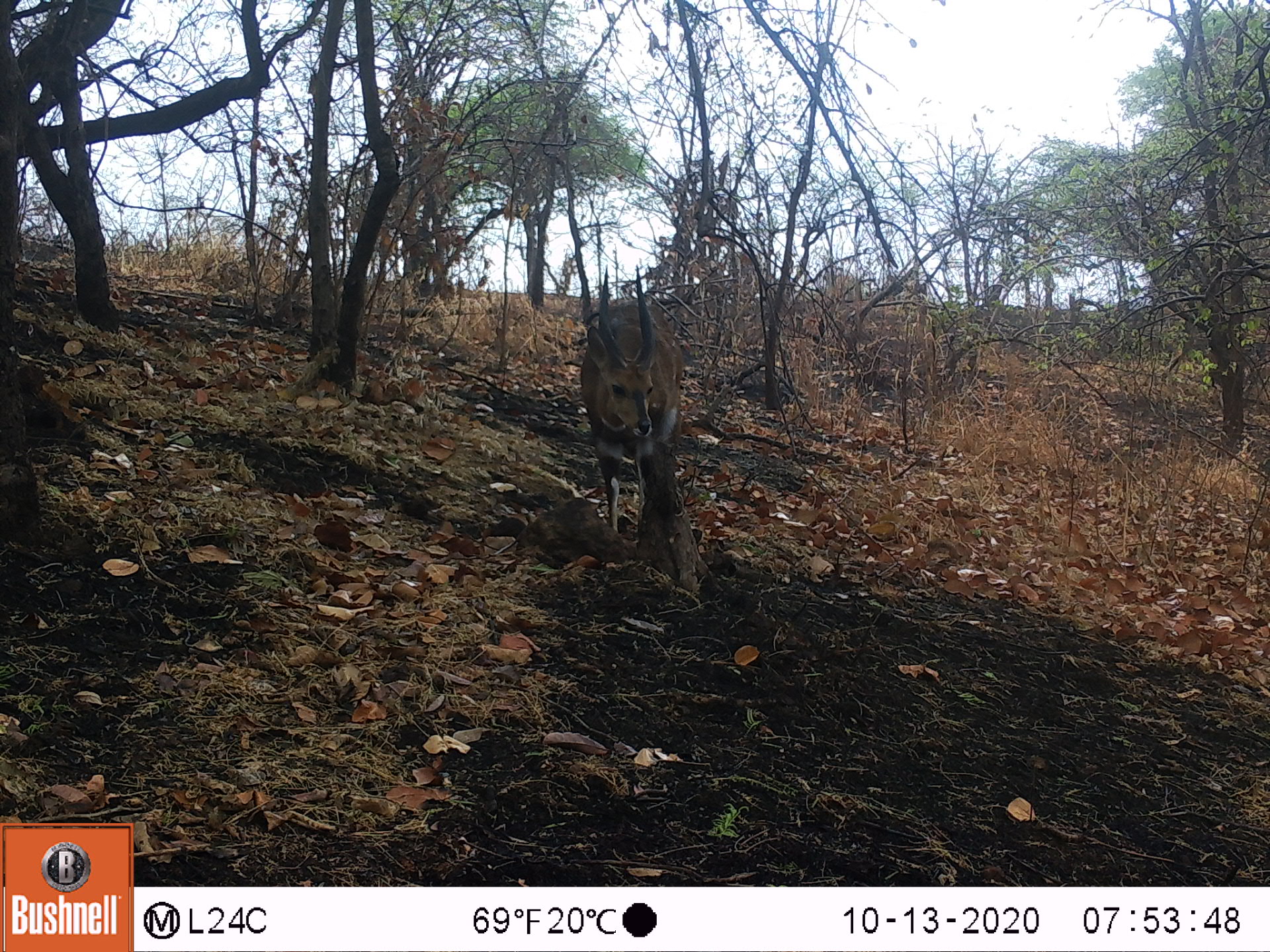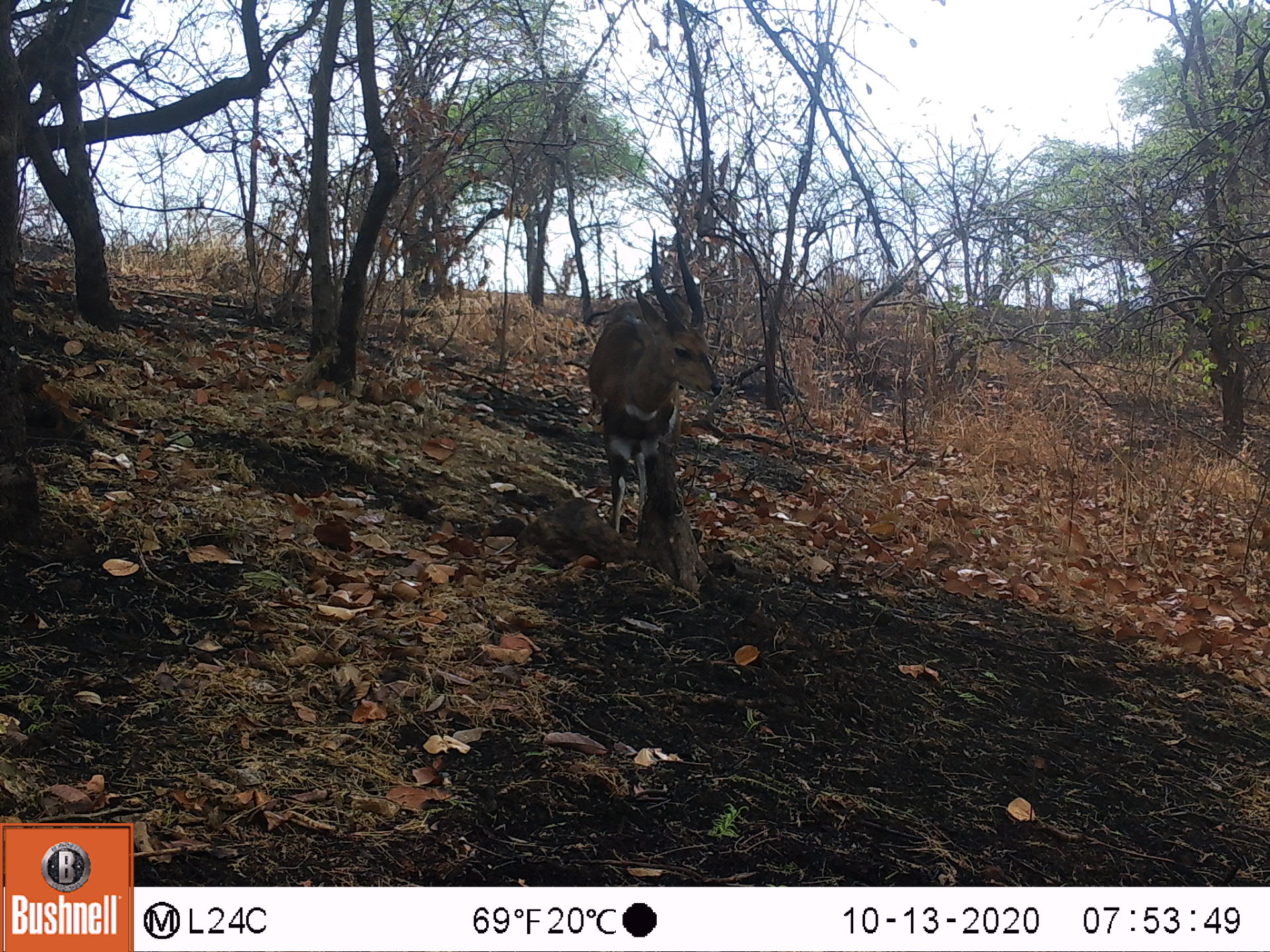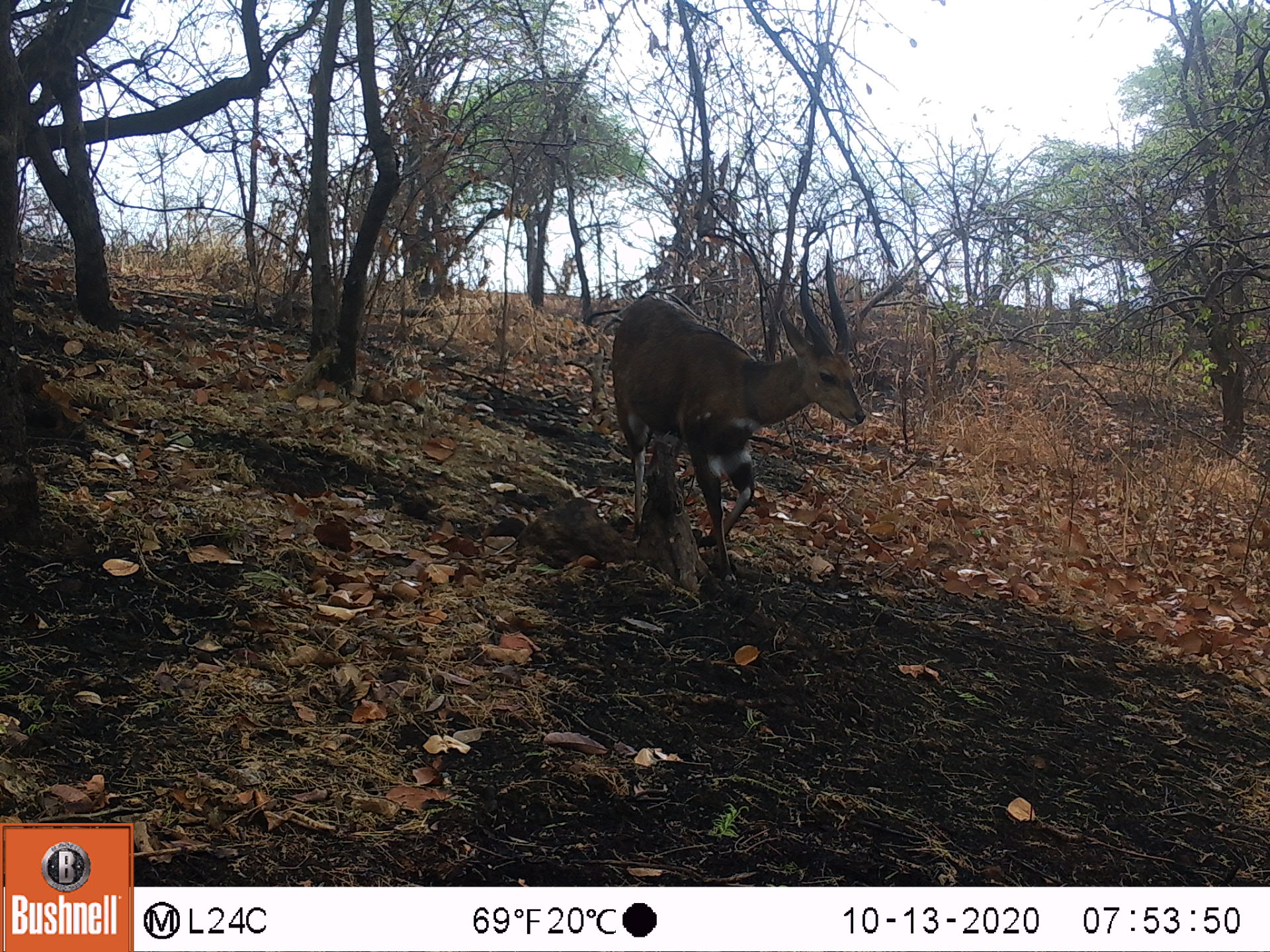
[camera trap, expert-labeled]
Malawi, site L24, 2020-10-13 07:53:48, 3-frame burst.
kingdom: Animalia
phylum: Chordata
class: Mammalia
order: Artiodactyla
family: Bovidae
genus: Tragelaphus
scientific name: Tragelaphus sylvaticus sylvaticus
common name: cape bushbuck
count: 1